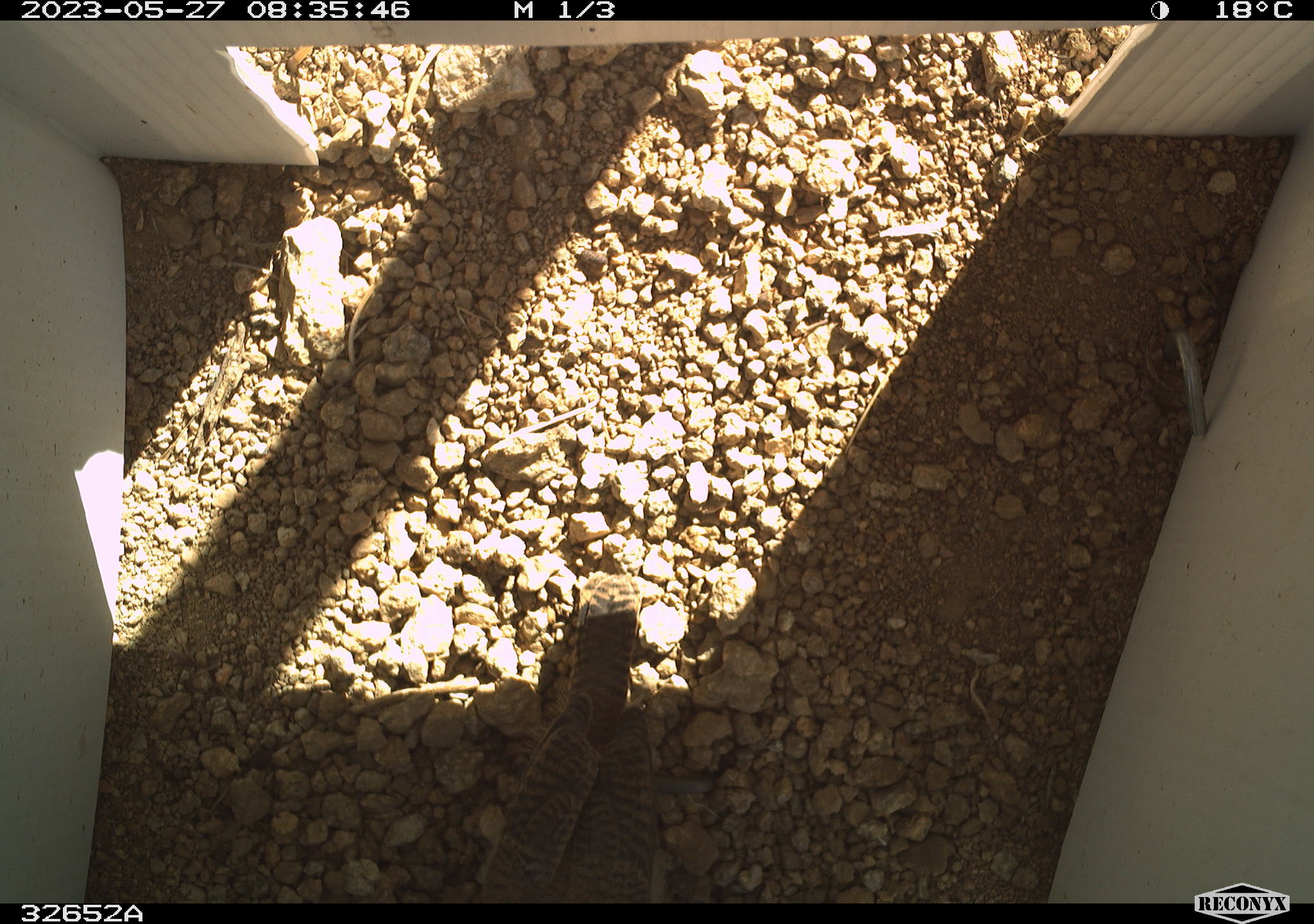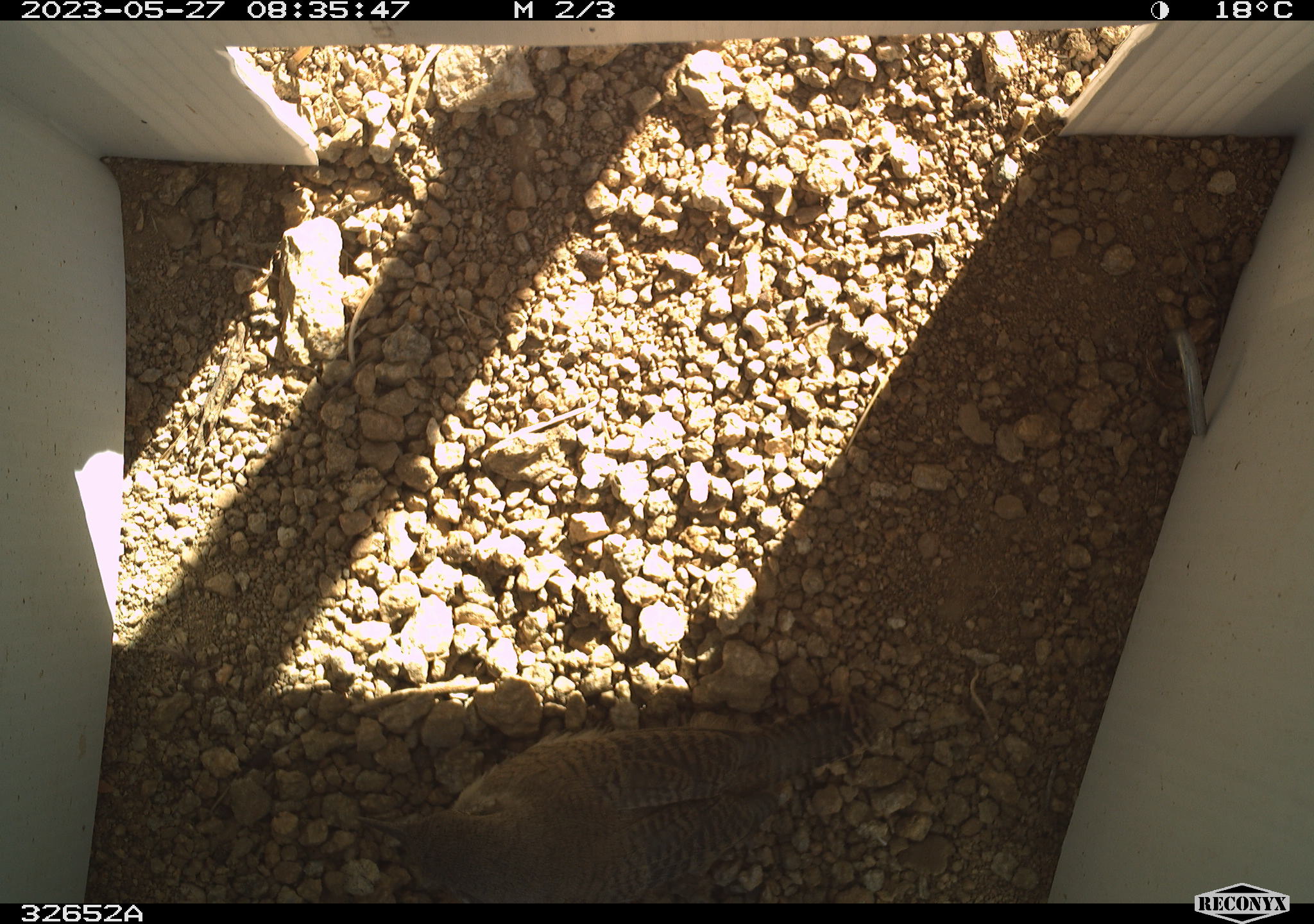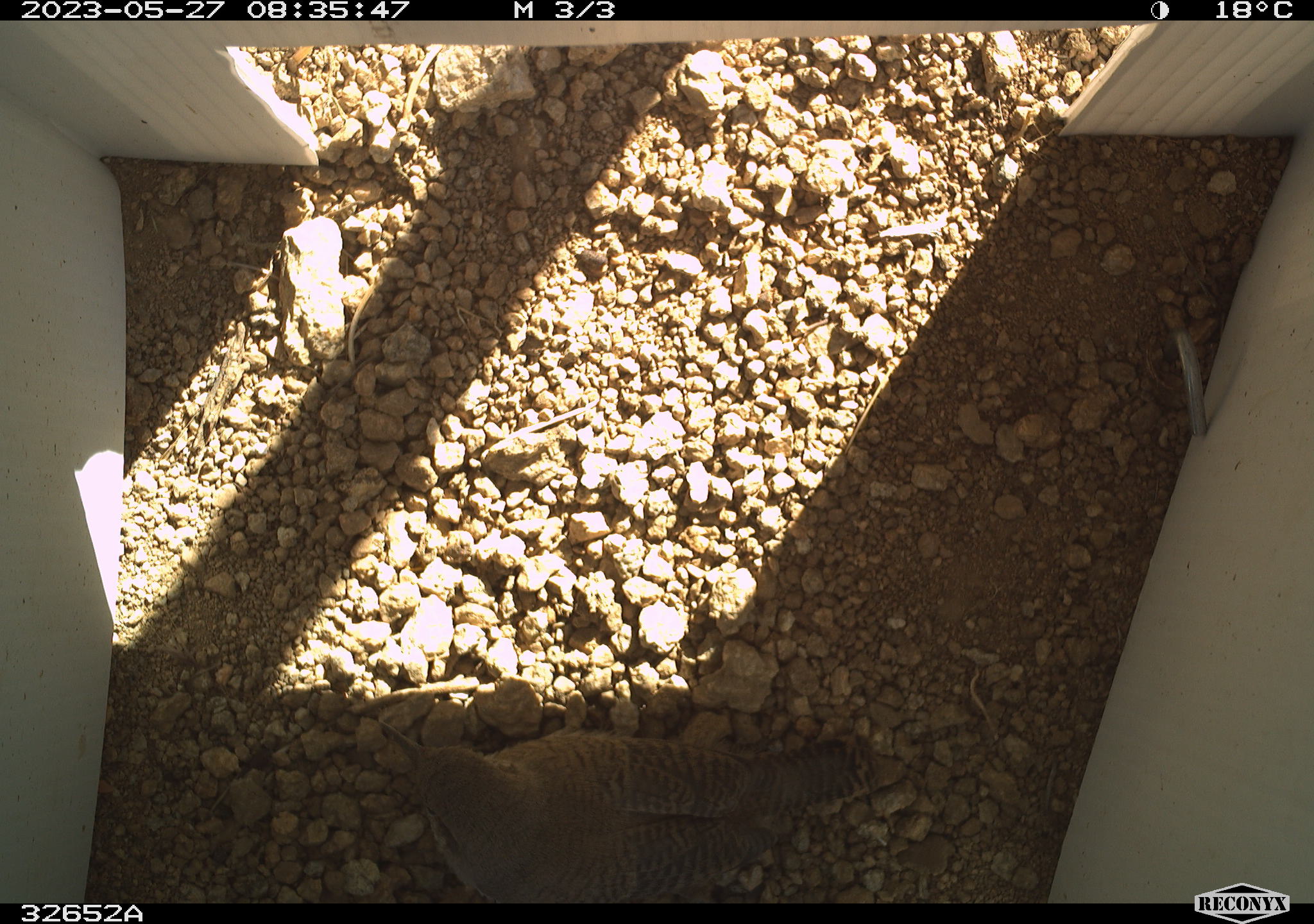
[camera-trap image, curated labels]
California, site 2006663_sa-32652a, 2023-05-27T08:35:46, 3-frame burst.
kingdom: Animalia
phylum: Chordata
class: Aves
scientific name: Aves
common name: bird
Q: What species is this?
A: Bird (Aves).